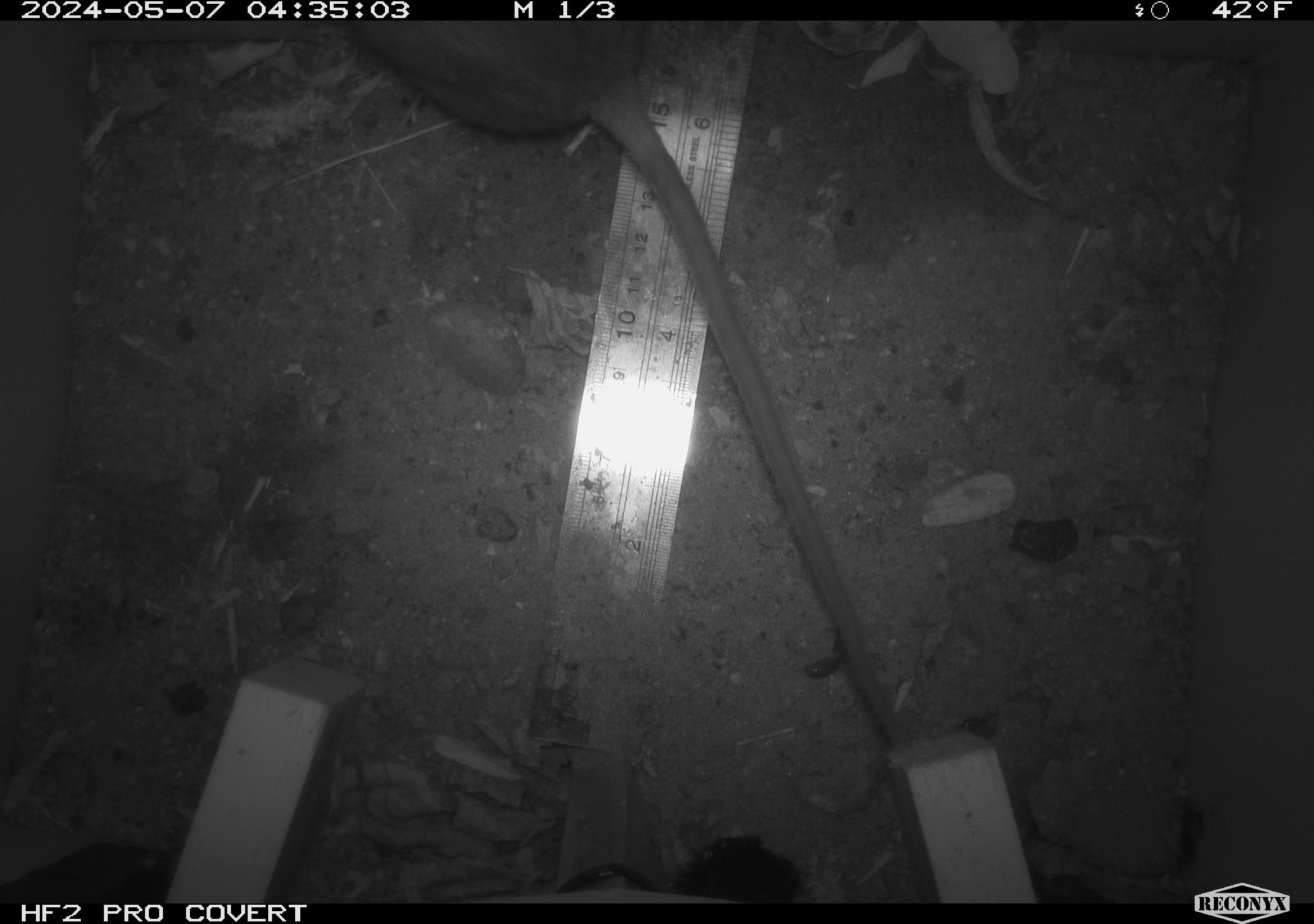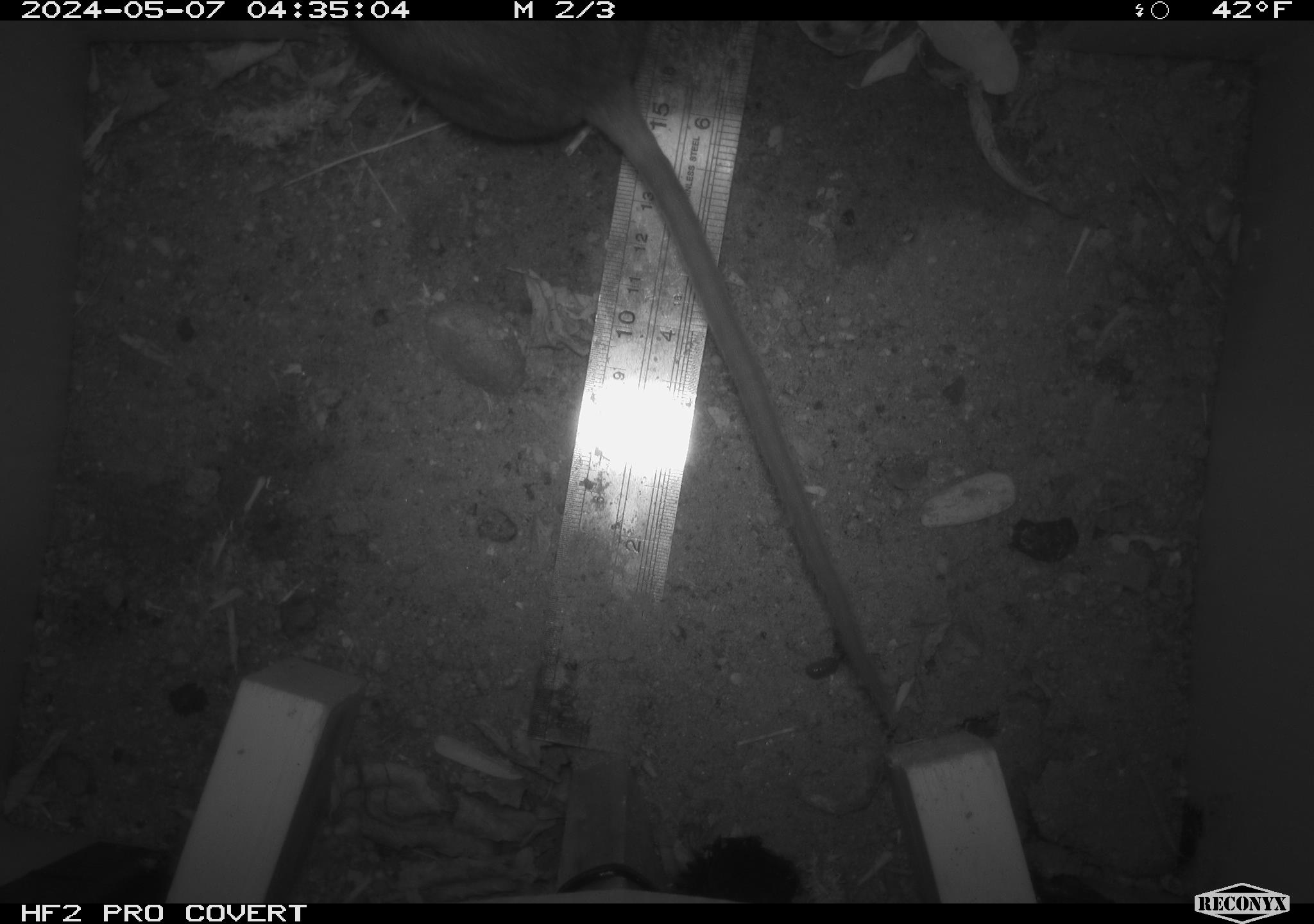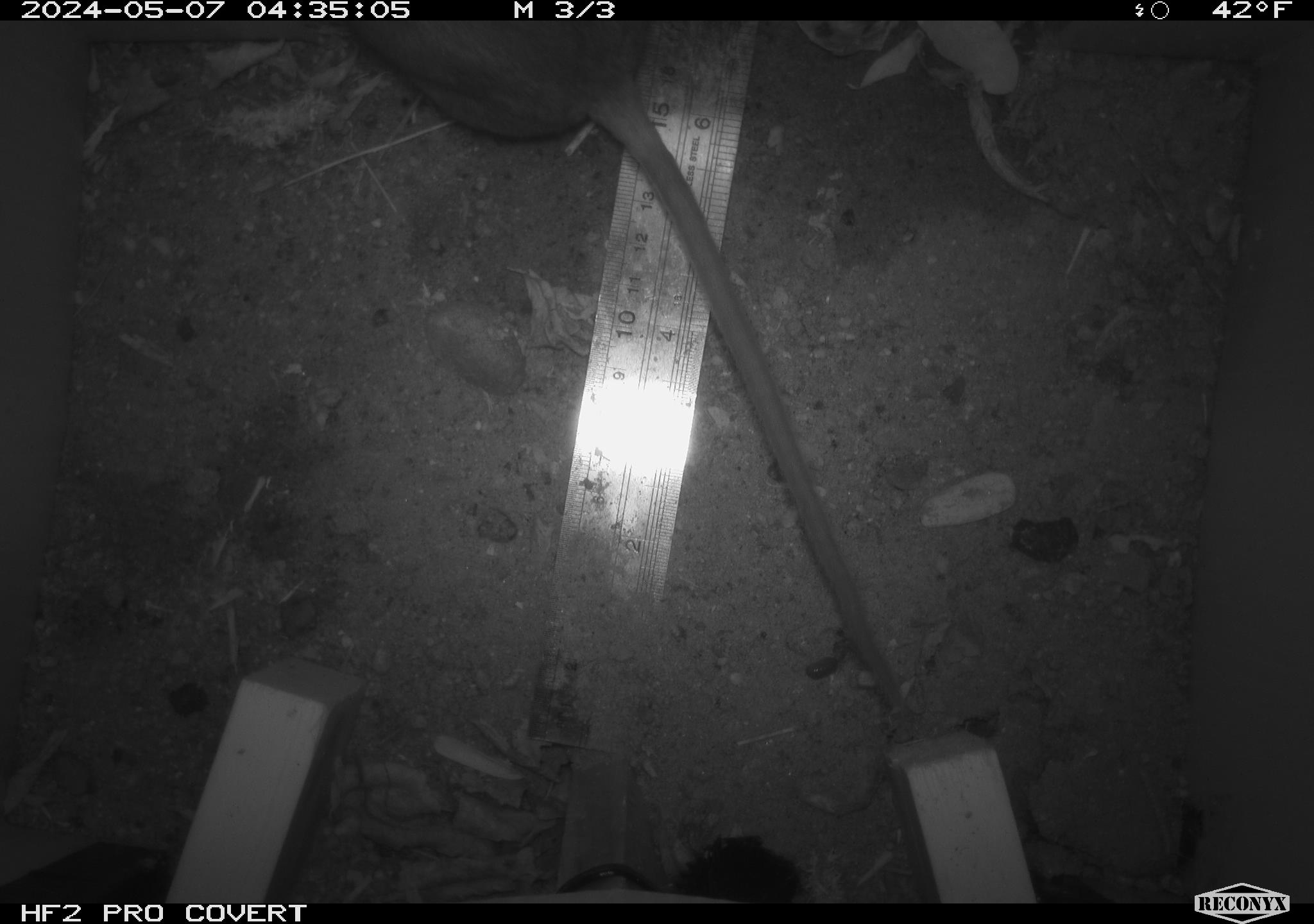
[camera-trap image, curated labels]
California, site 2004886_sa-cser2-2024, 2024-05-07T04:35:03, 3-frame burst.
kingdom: Animalia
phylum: Chordata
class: Mammalia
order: Rodentia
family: Muridae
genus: Rattus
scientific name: Rattus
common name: rat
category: rattus species